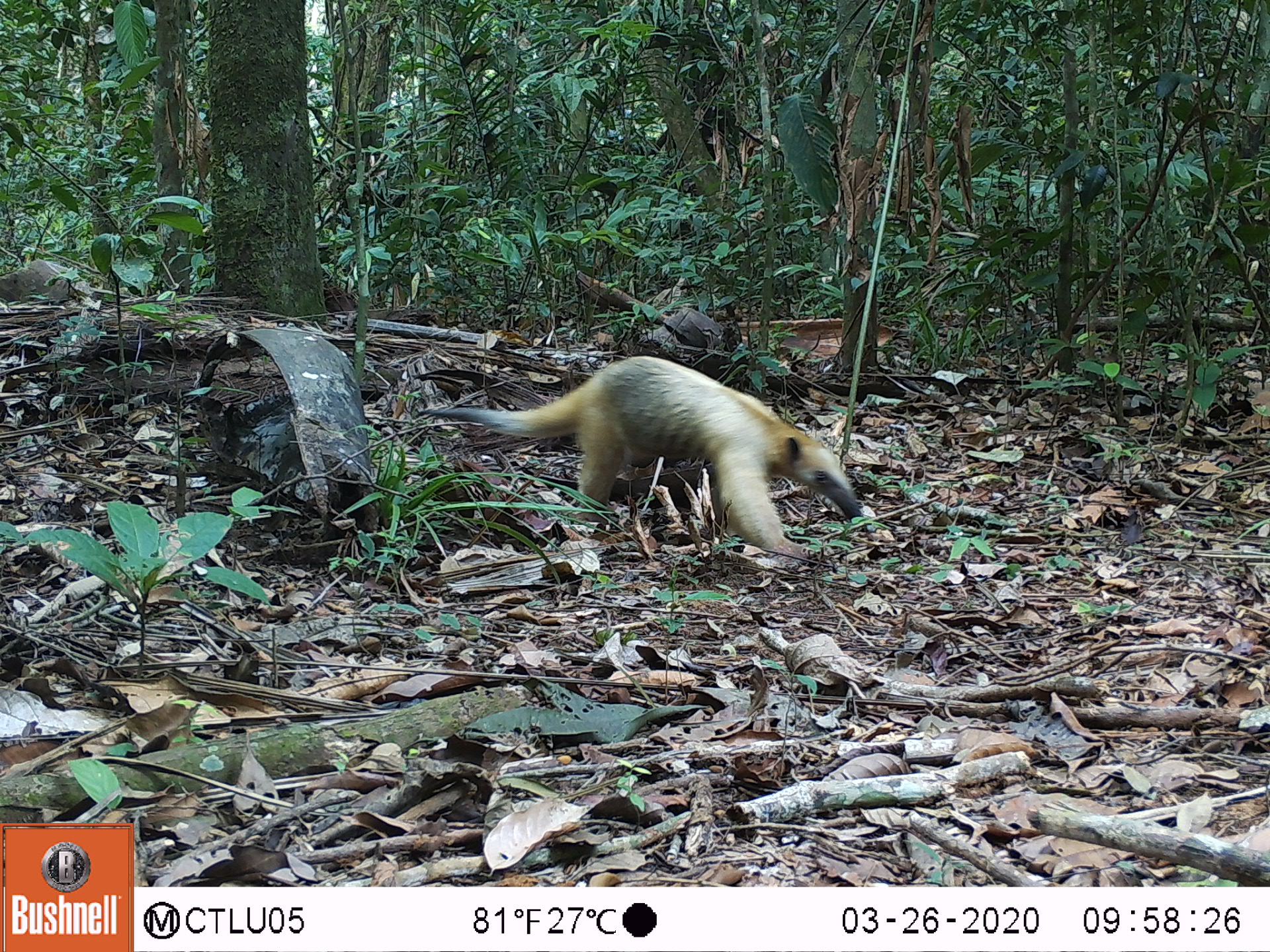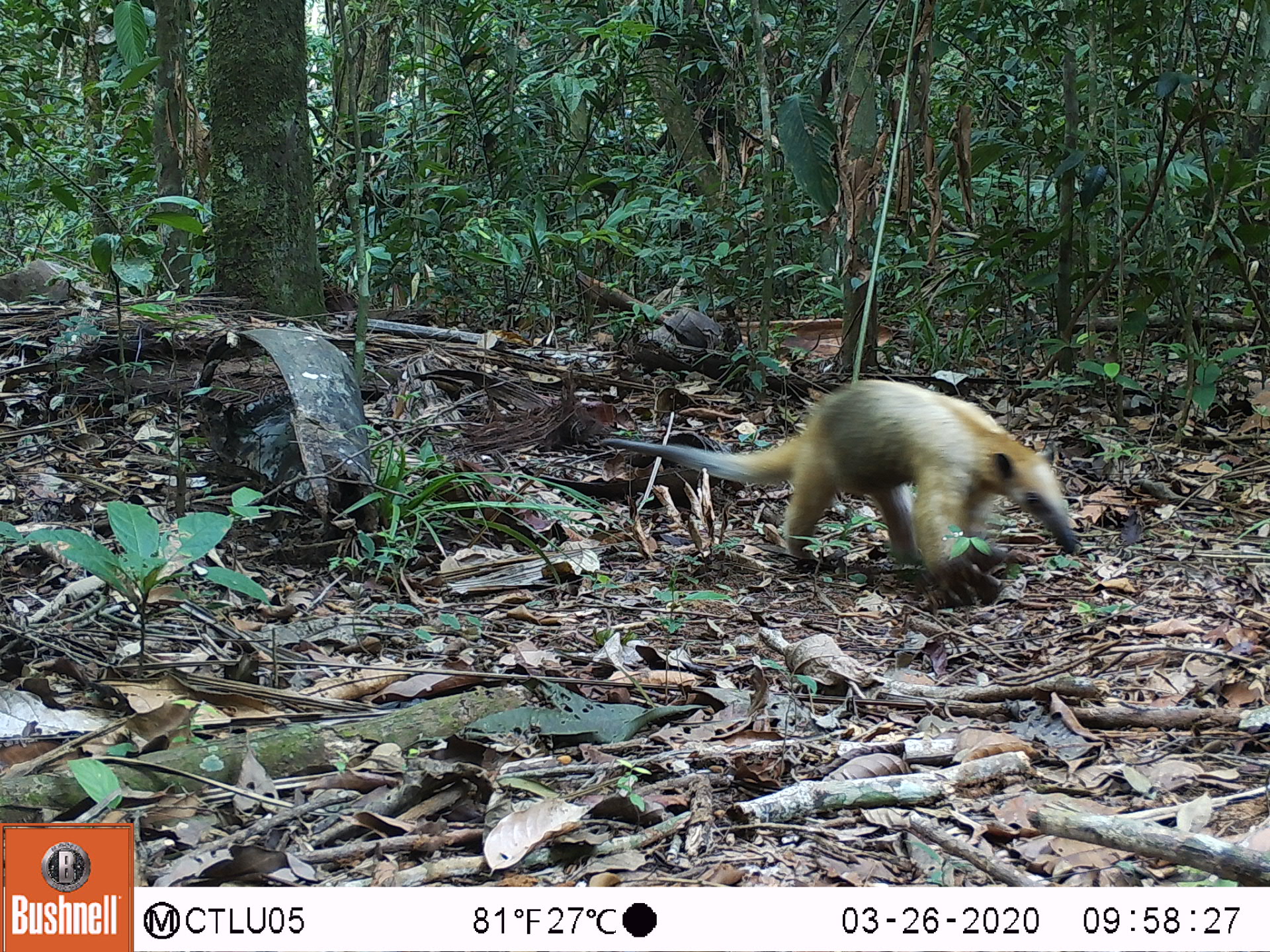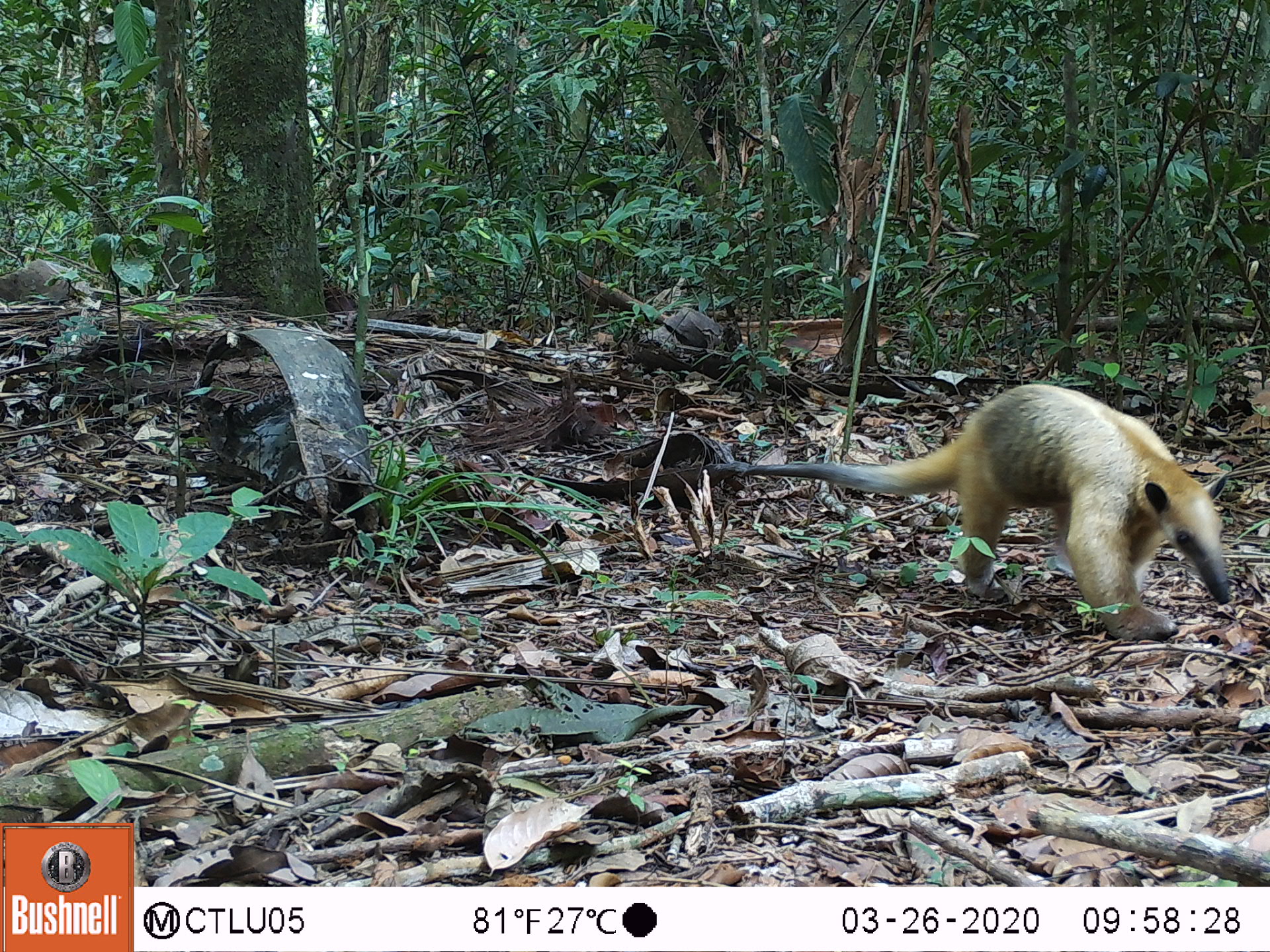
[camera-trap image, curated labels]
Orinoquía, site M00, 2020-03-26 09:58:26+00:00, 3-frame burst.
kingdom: Animalia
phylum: Chordata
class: Mammalia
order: Pilosa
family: Myrmecophagidae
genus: Tamandua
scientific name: Tamandua tetradactyla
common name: southern tamandua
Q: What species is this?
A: Southern tamandua (Tamandua tetradactyla).